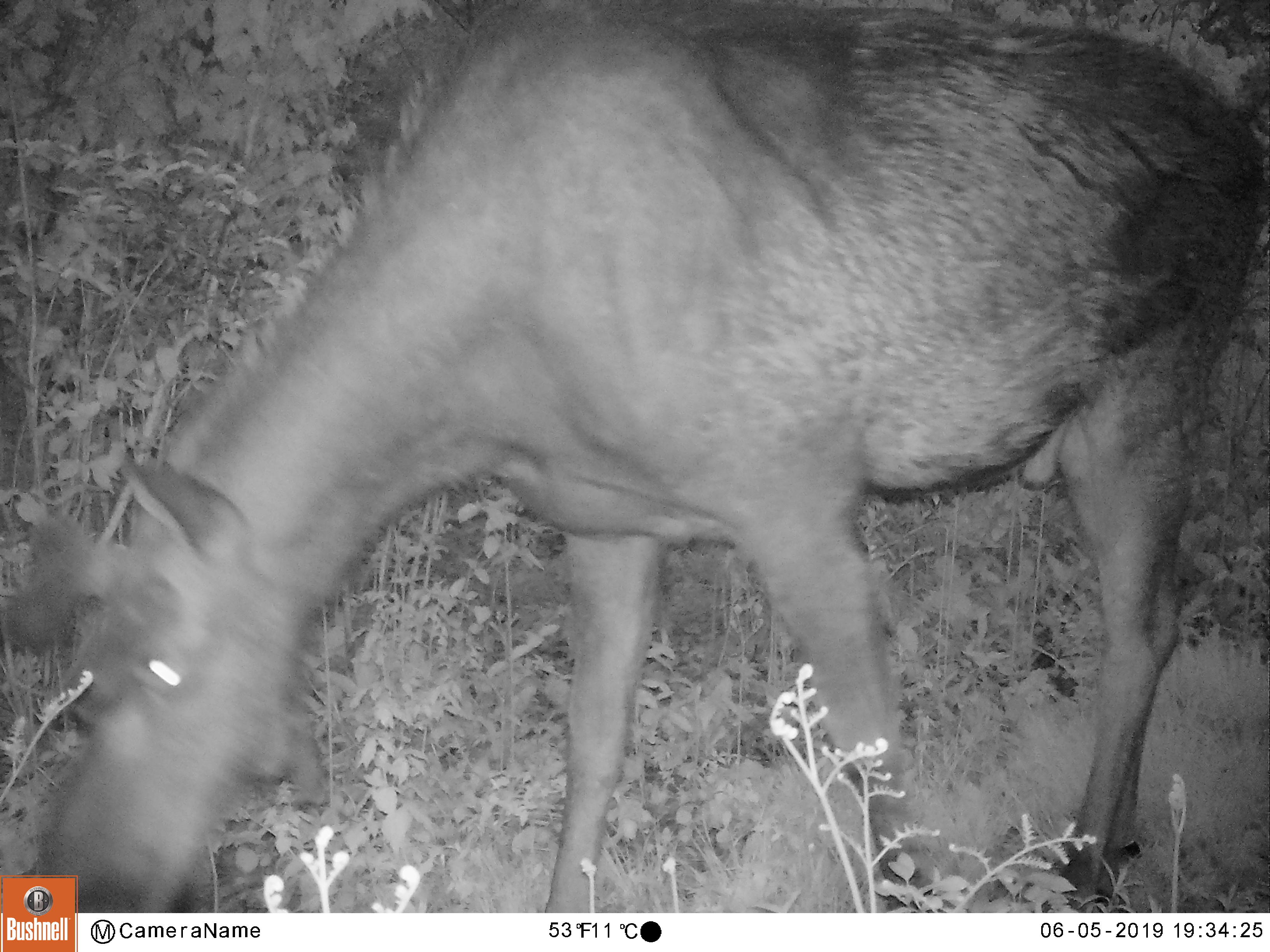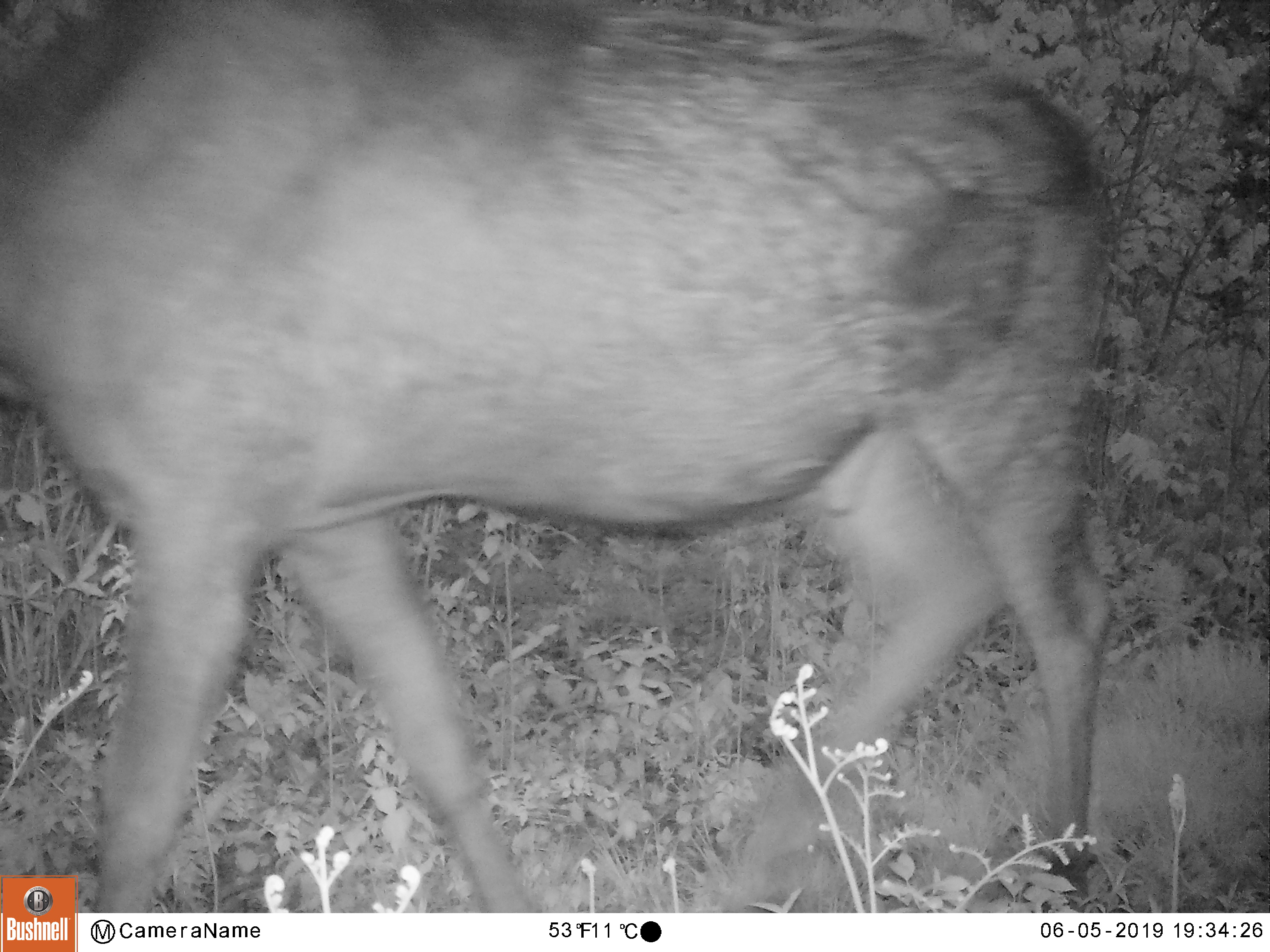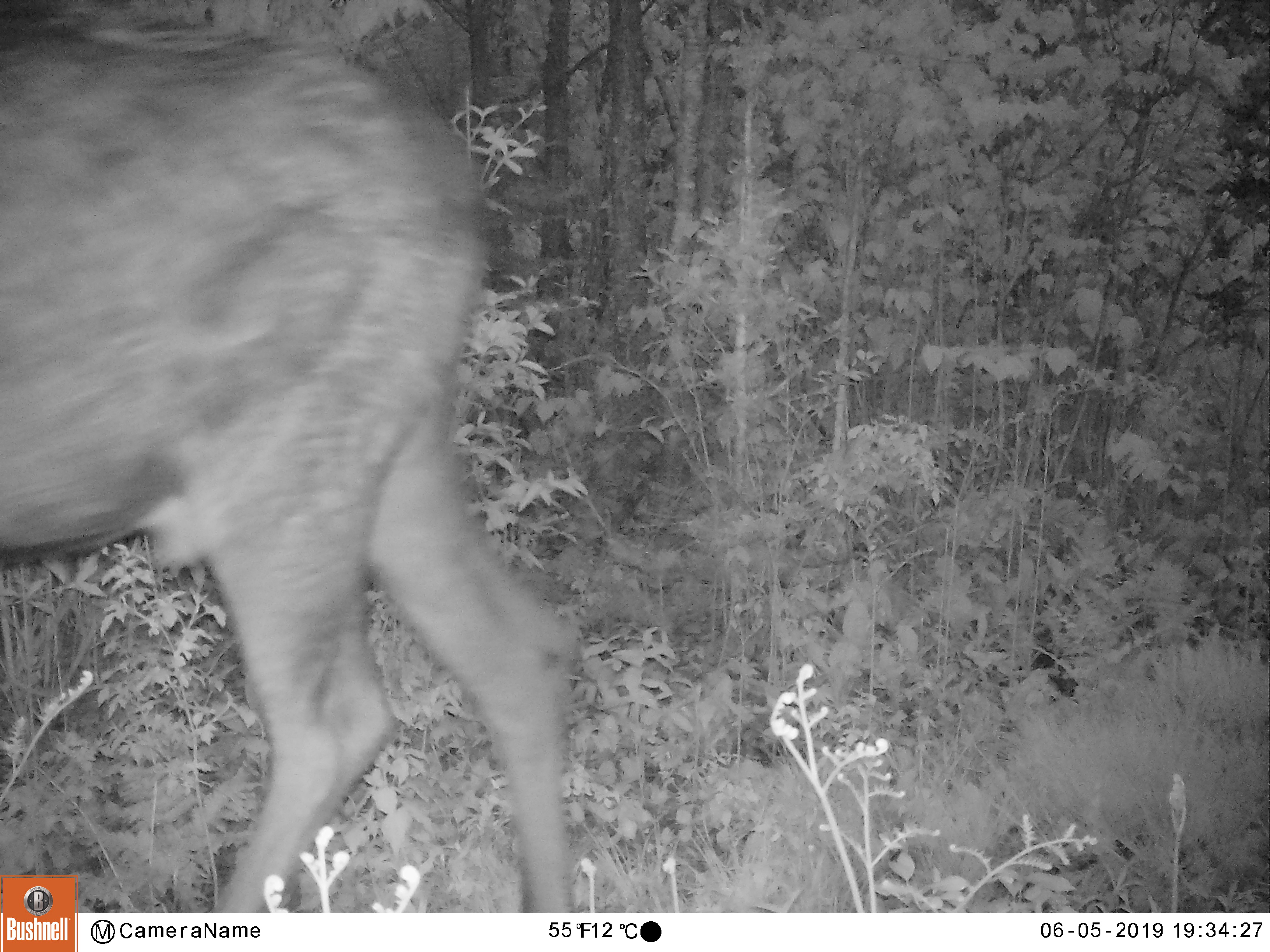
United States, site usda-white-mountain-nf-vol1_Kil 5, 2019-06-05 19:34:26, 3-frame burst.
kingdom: Animalia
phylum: Chordata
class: Mammalia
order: Artiodactyla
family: Cervidae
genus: Alces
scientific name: Alces alces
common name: moose